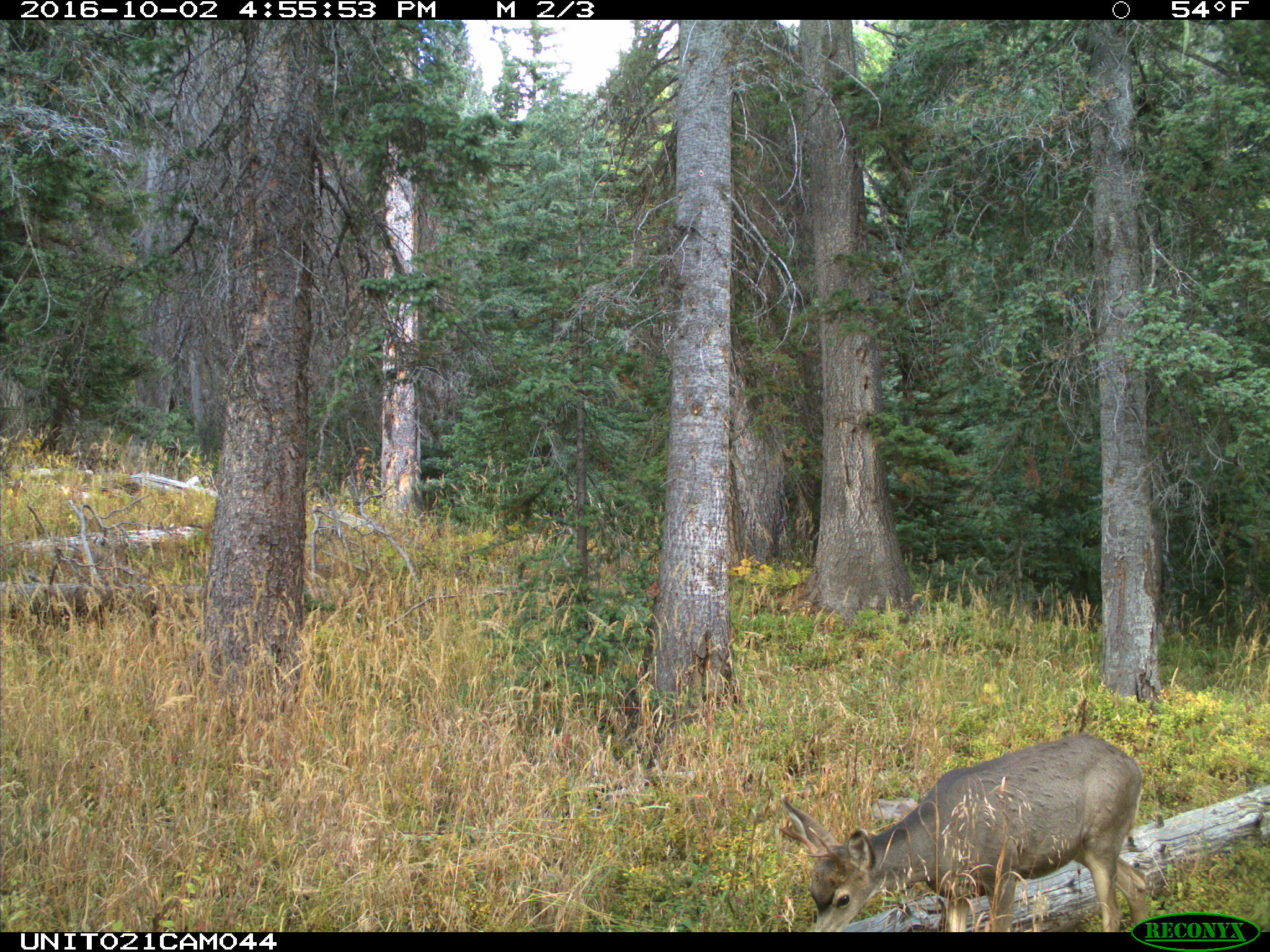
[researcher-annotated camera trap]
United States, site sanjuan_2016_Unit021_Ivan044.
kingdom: Animalia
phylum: Chordata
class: Mammalia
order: Artiodactyla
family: Cervidae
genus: Odocoileus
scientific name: Odocoileus hemionus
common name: mule deer